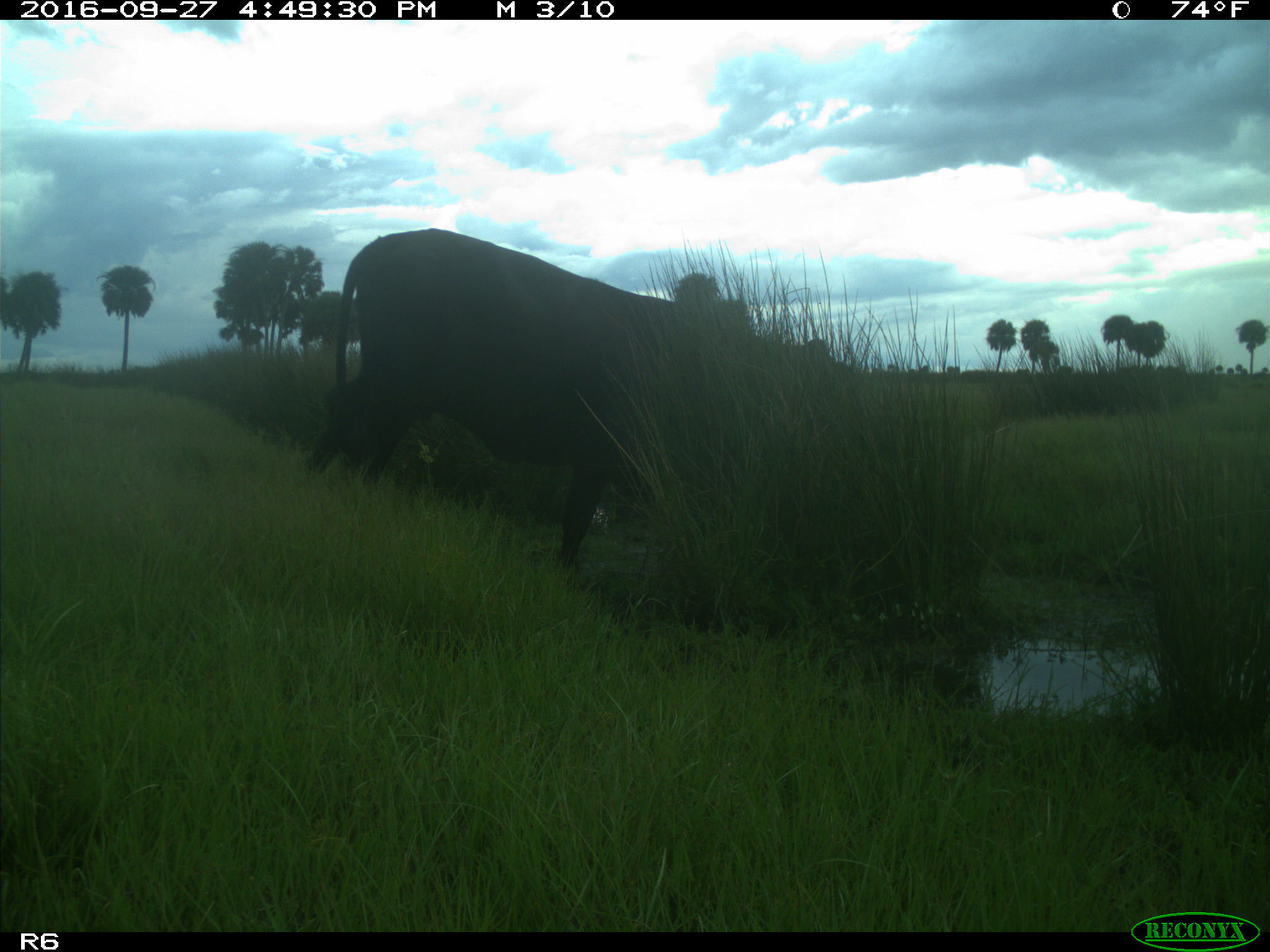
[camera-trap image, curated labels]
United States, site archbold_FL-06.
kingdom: Animalia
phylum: Chordata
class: Mammalia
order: Artiodactyla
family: Bovidae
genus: Bos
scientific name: Bos taurus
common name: domestic cow